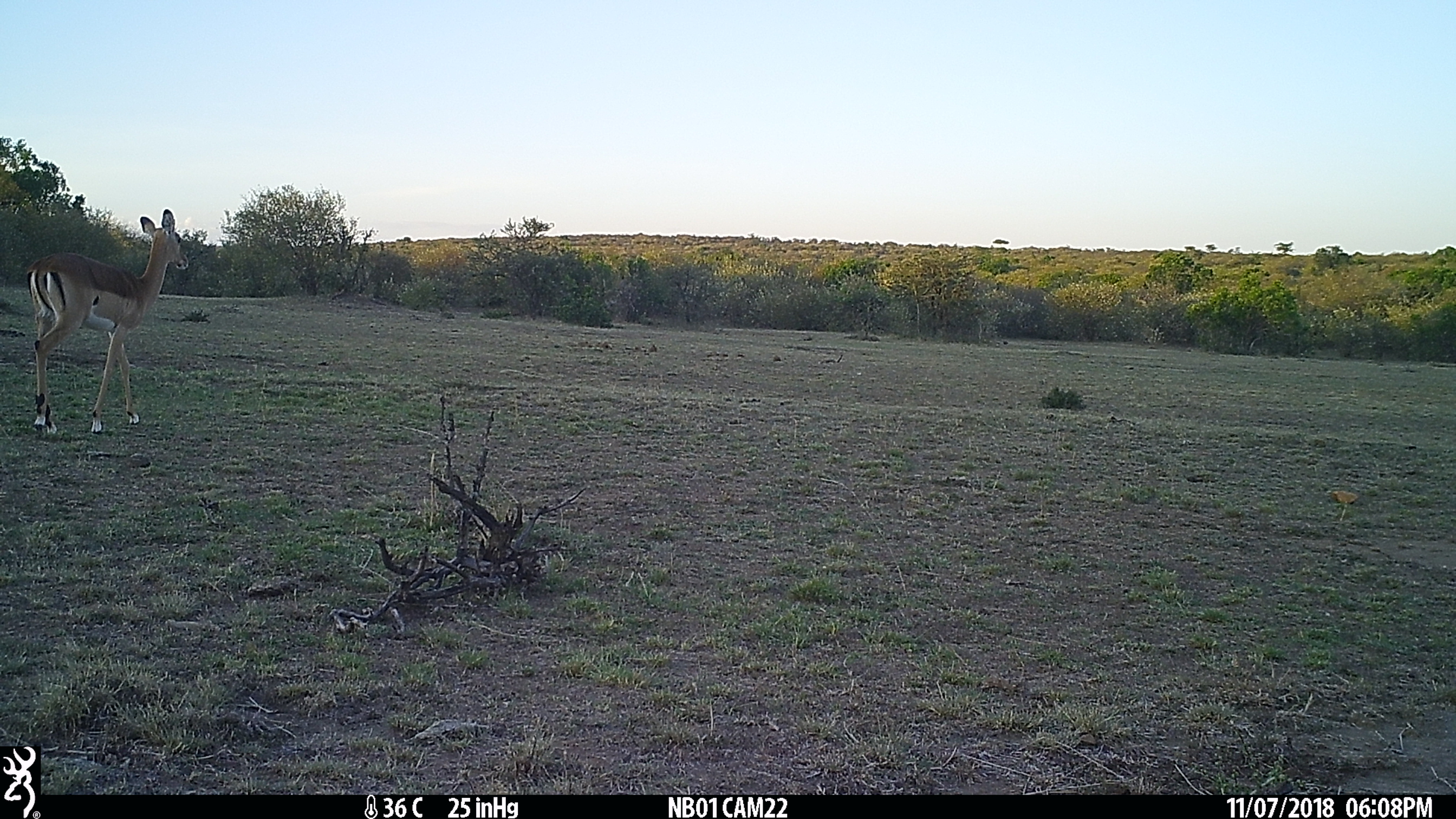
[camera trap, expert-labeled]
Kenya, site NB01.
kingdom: Animalia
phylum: Chordata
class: Mammalia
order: Artiodactyla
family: Bovidae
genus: Aepyceros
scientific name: Aepyceros melampus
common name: impala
Impala (Aepyceros melampus).